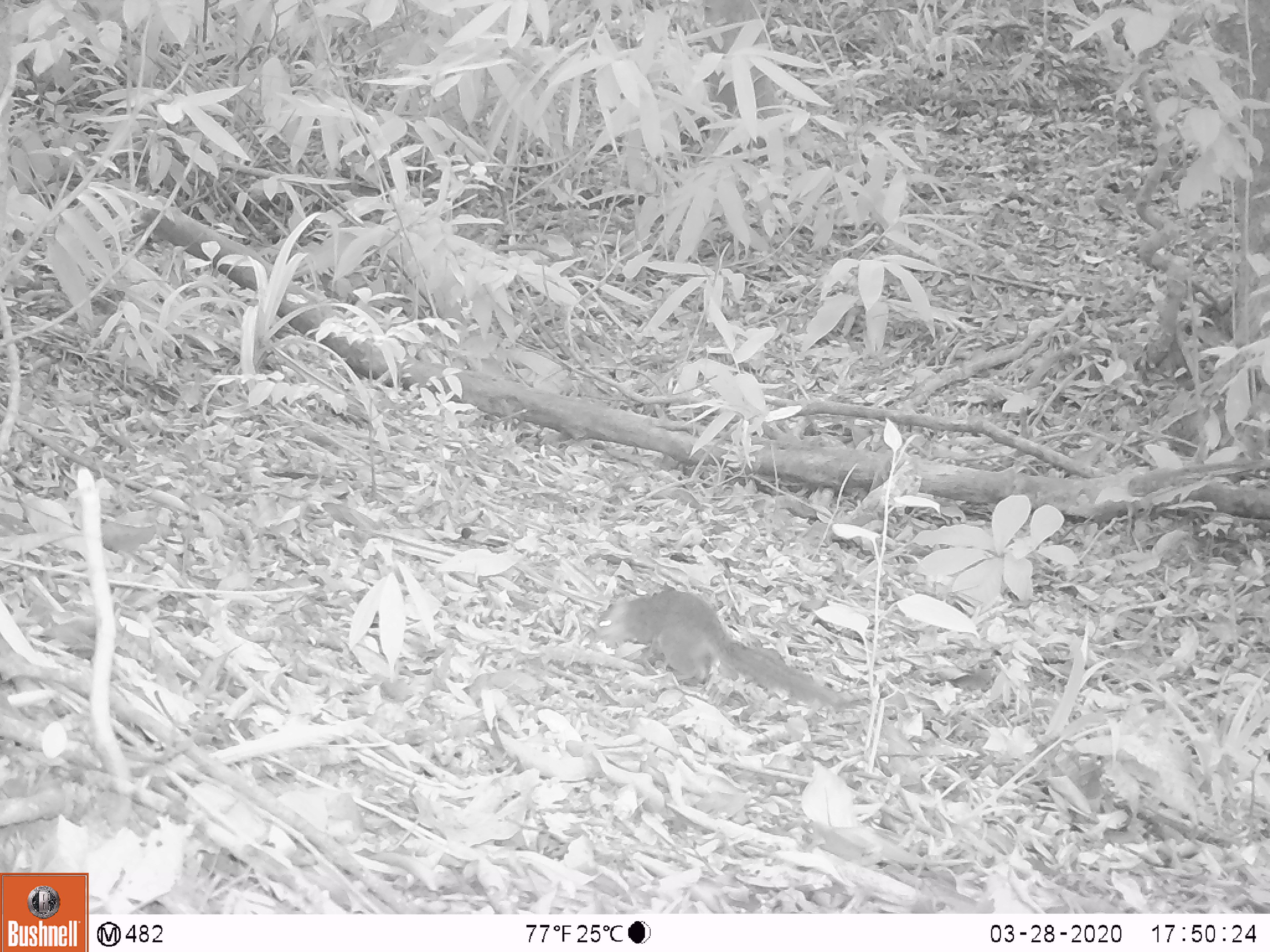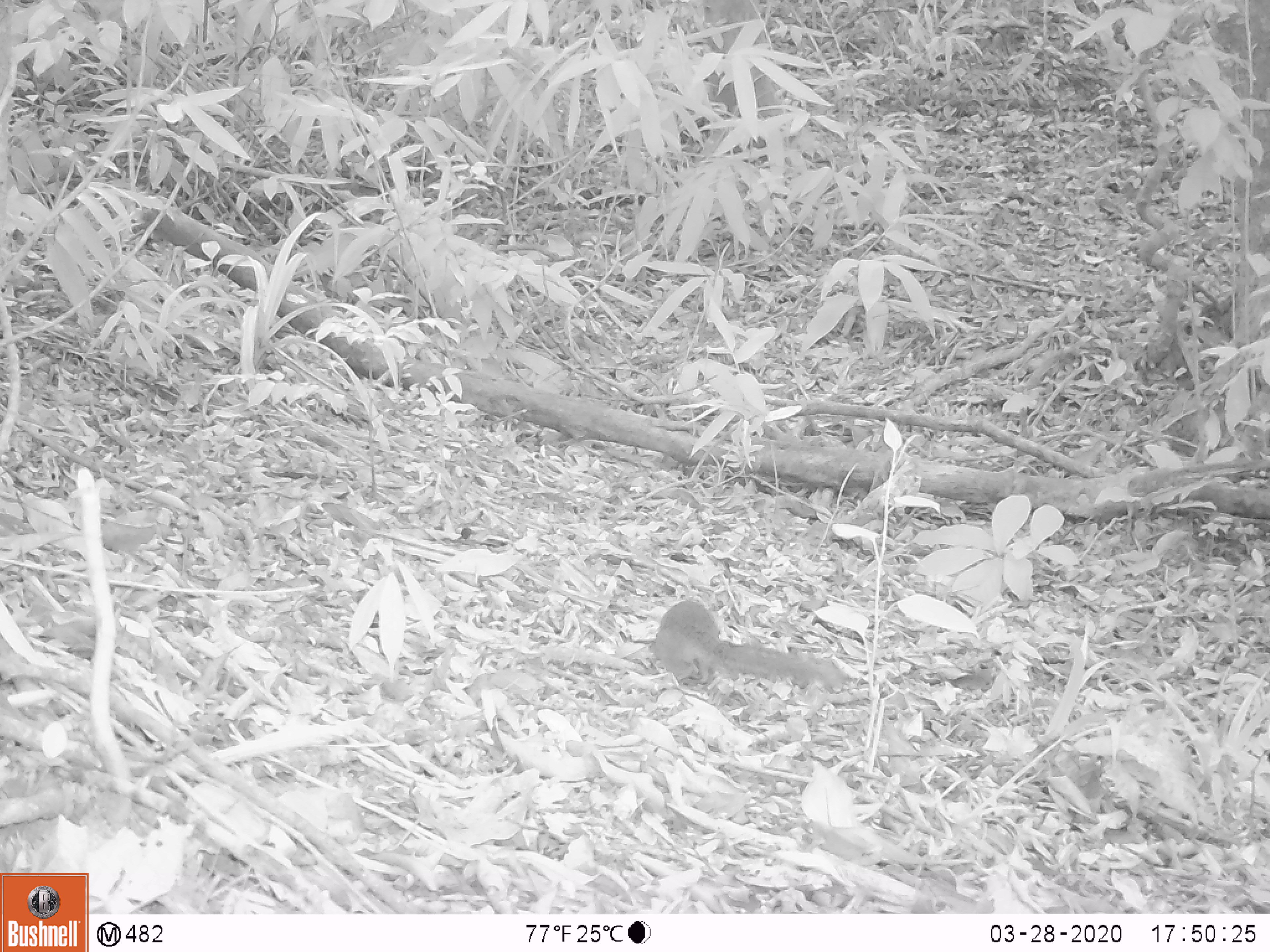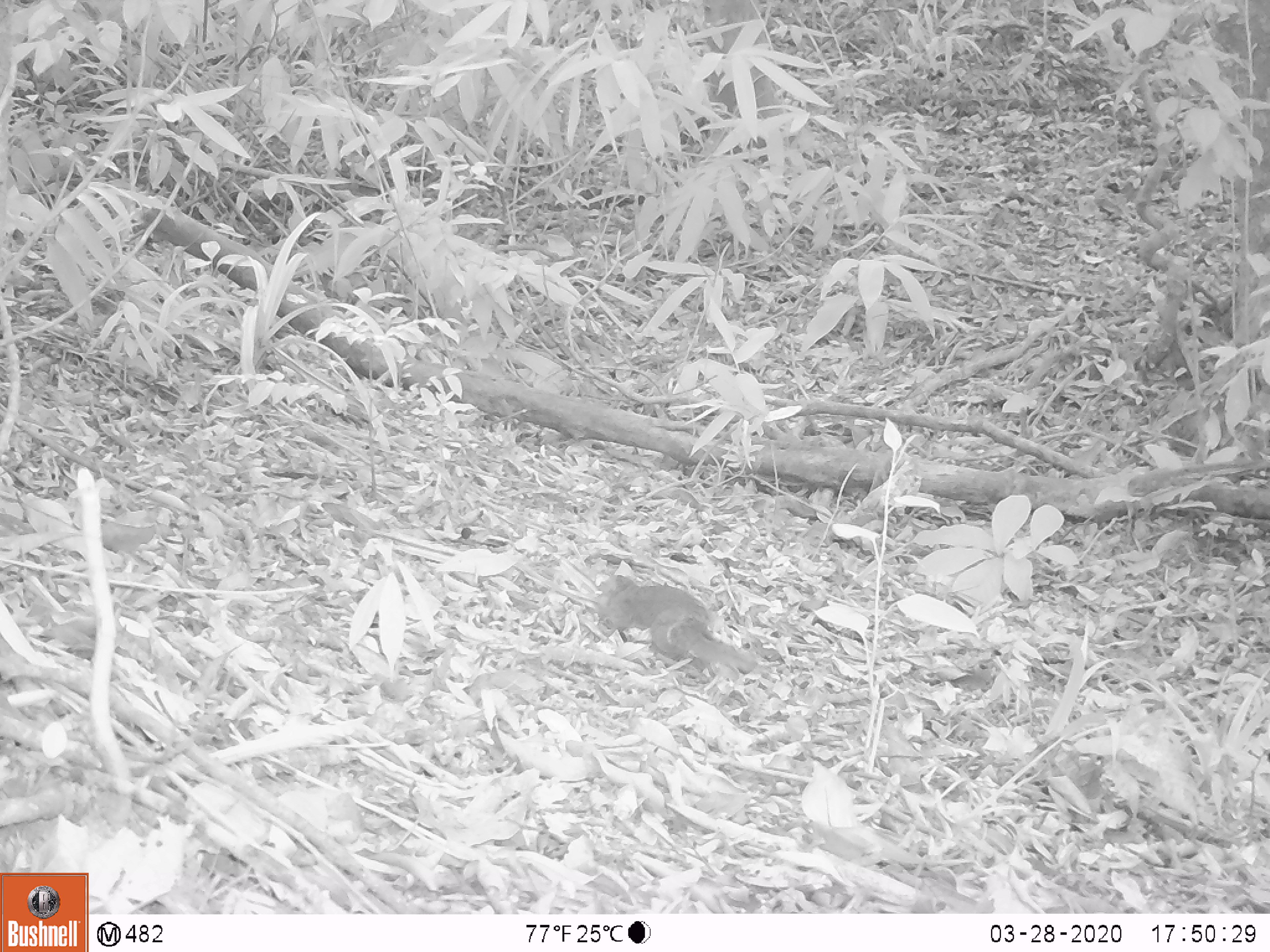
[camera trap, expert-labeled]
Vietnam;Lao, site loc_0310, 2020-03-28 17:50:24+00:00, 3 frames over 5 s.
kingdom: Animalia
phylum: Chordata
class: Mammalia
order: Rodentia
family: Sciuridae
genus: Dremomys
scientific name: Dremomys rufigenis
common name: red-cheeked squirrel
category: red cheeked squirrel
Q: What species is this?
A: Red cheeked squirrel (red-cheeked squirrel) (Dremomys rufigenis).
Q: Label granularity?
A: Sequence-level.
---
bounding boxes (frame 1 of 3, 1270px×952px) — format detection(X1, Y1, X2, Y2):
red cheeked squirrel: detection(583, 588, 856, 711)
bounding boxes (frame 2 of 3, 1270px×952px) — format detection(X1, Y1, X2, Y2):
red cheeked squirrel: detection(650, 598, 847, 691)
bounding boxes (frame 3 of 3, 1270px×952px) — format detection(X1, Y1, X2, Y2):
red cheeked squirrel: detection(592, 572, 759, 675)